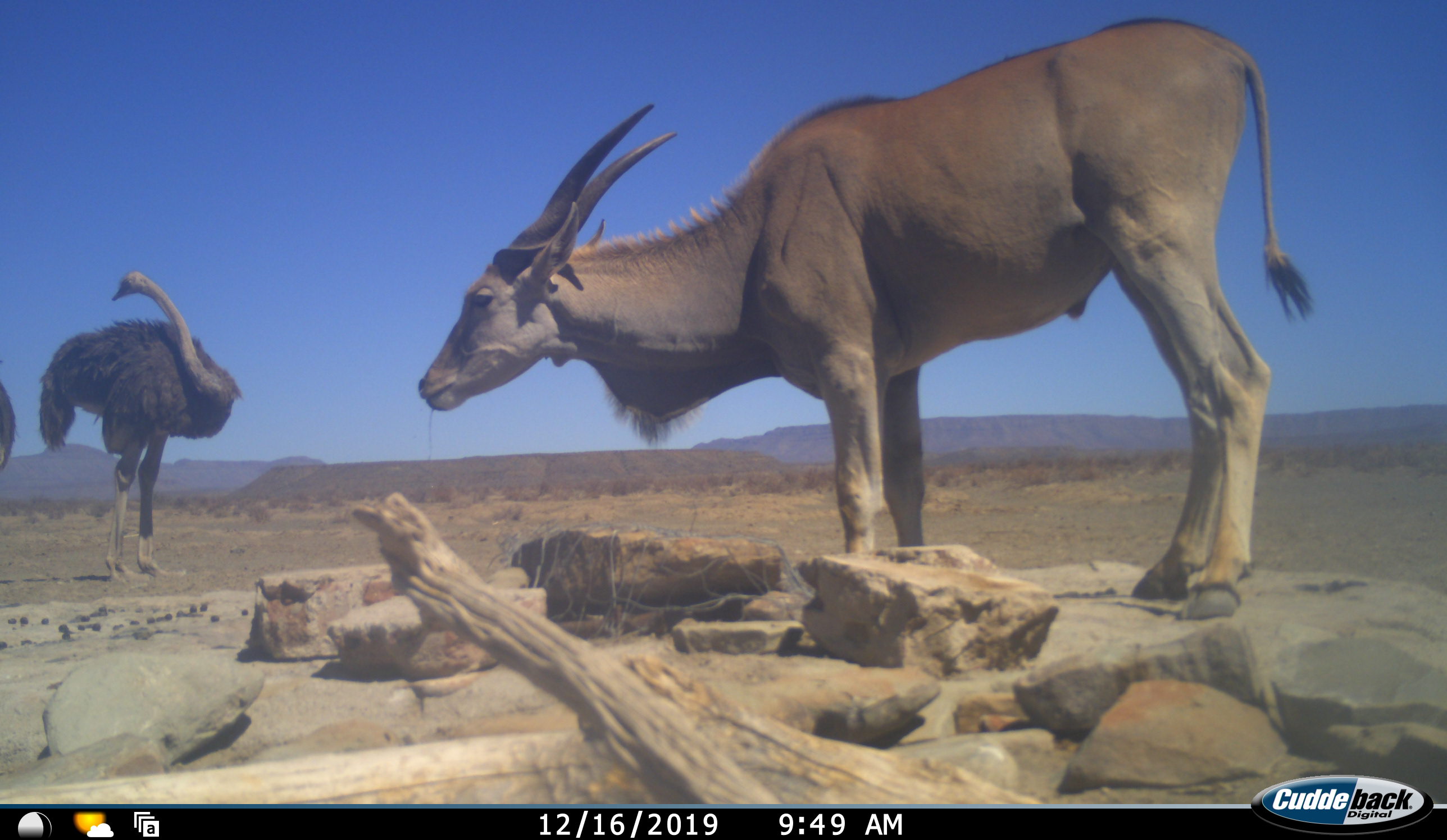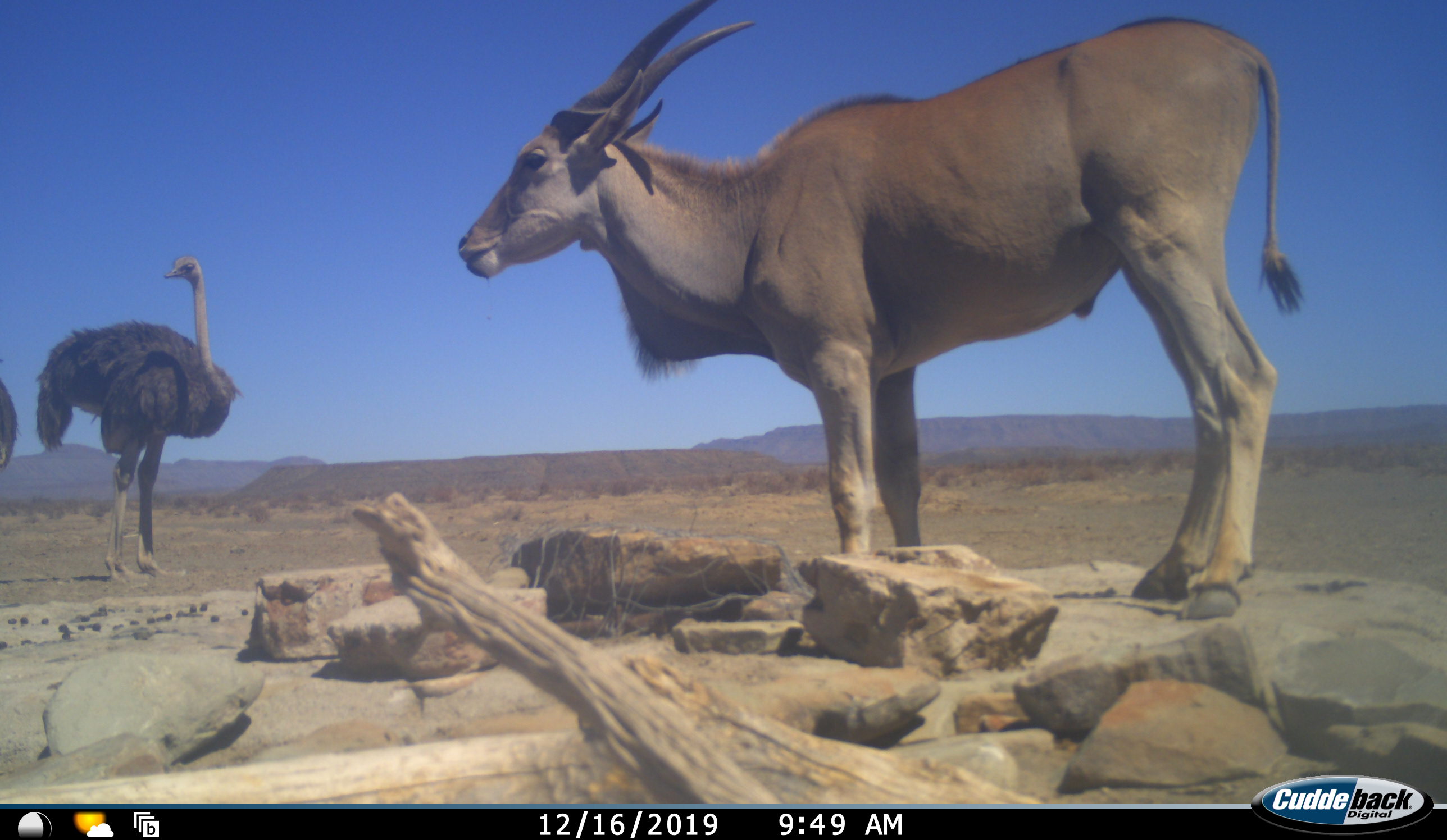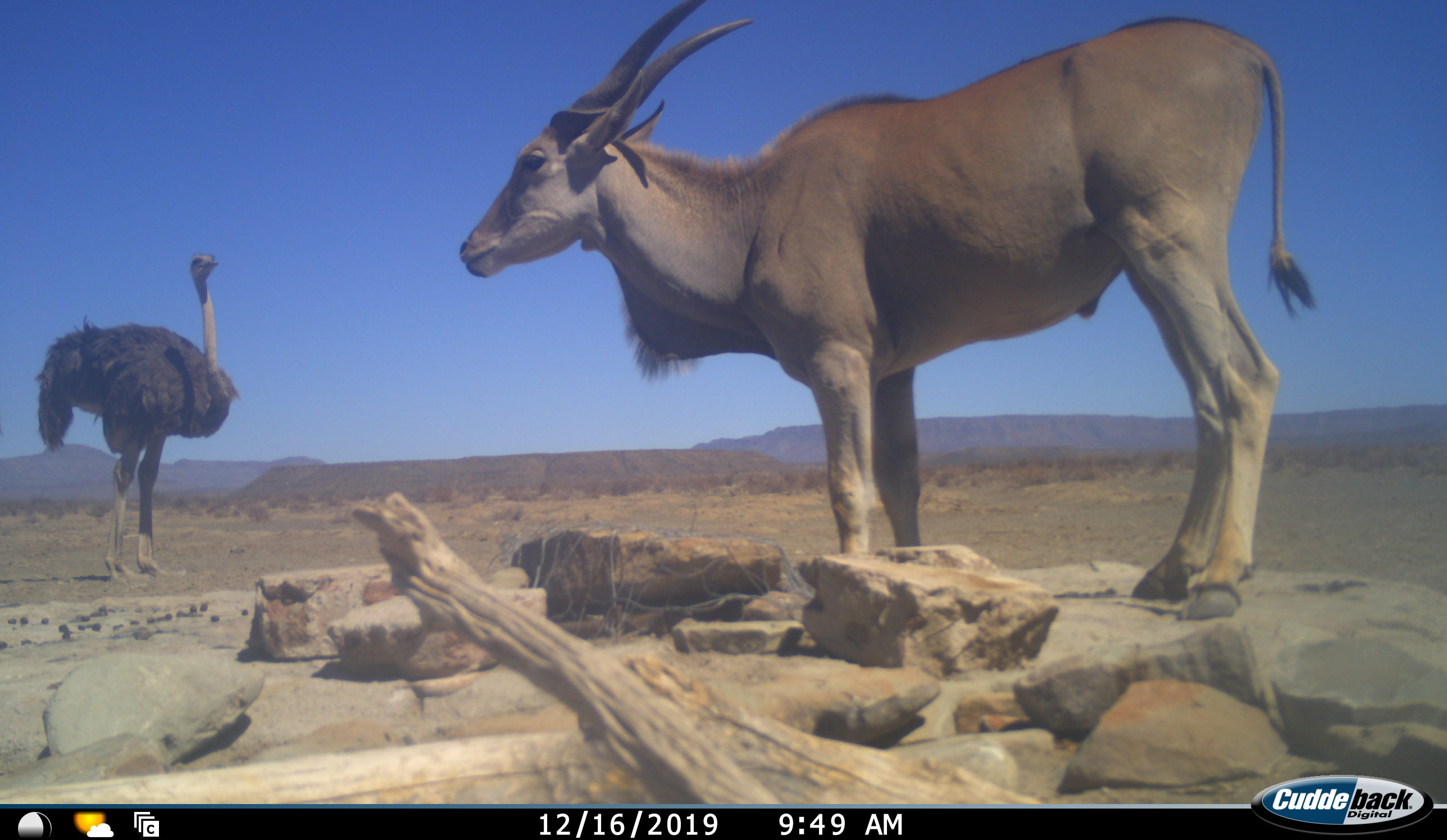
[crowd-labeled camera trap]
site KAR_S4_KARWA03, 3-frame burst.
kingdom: Animalia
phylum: Chordata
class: Mammalia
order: Artiodactyla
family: Bovidae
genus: Tragelaphus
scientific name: Tragelaphus oryx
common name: eland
Eland (Tragelaphus oryx), count 1. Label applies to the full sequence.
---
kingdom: Animalia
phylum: Chordata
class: Aves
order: Struthioniformes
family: Struthionidae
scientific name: Struthionidae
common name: ostrich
Ostrich (Struthionidae), count 2. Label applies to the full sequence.